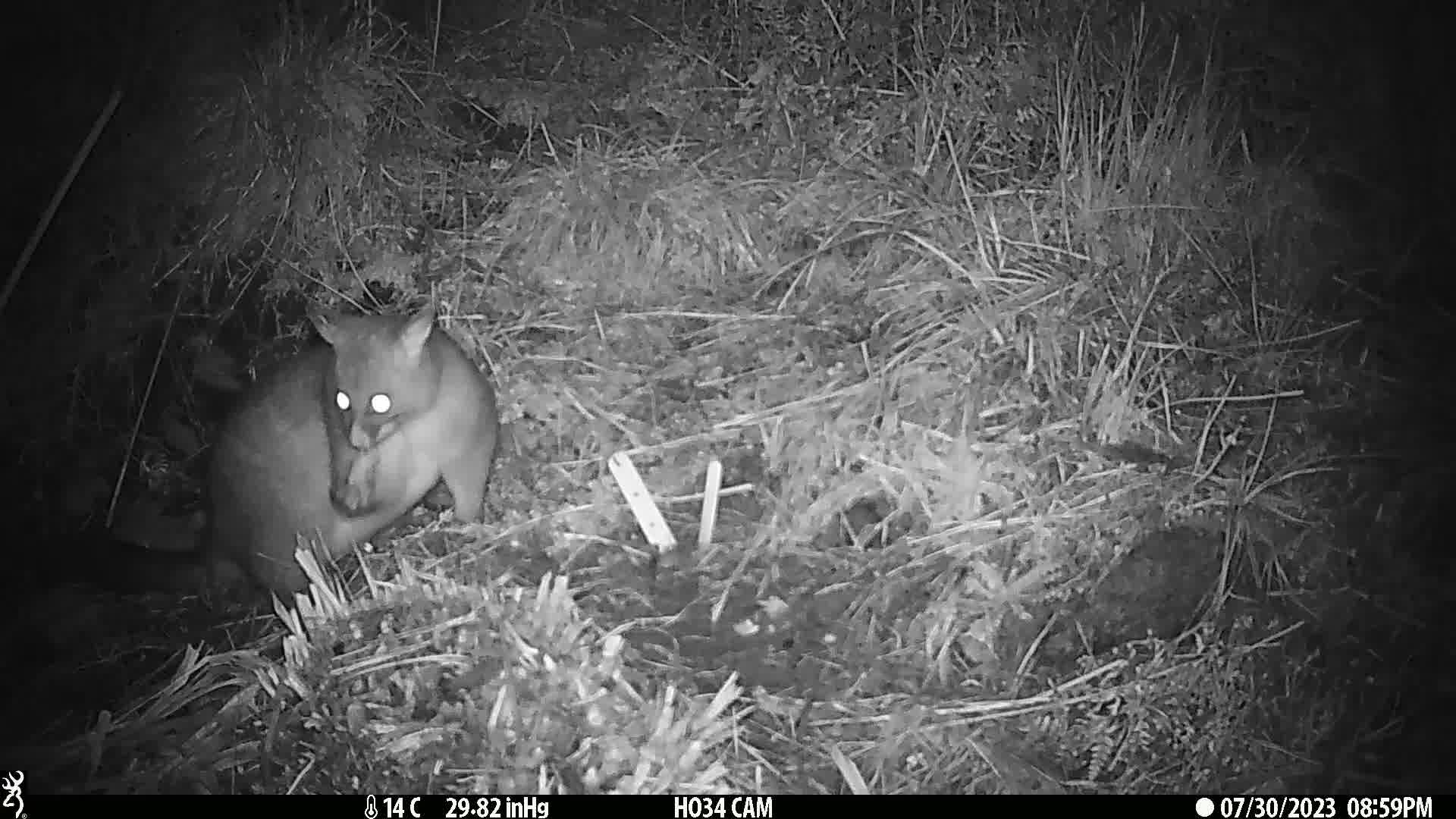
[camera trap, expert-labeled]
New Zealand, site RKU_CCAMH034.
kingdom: Animalia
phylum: Chordata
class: Mammalia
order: Diprotodontia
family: Phalangeridae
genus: Trichosurus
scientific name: Trichosurus vulpecula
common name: common brushtail possum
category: possum